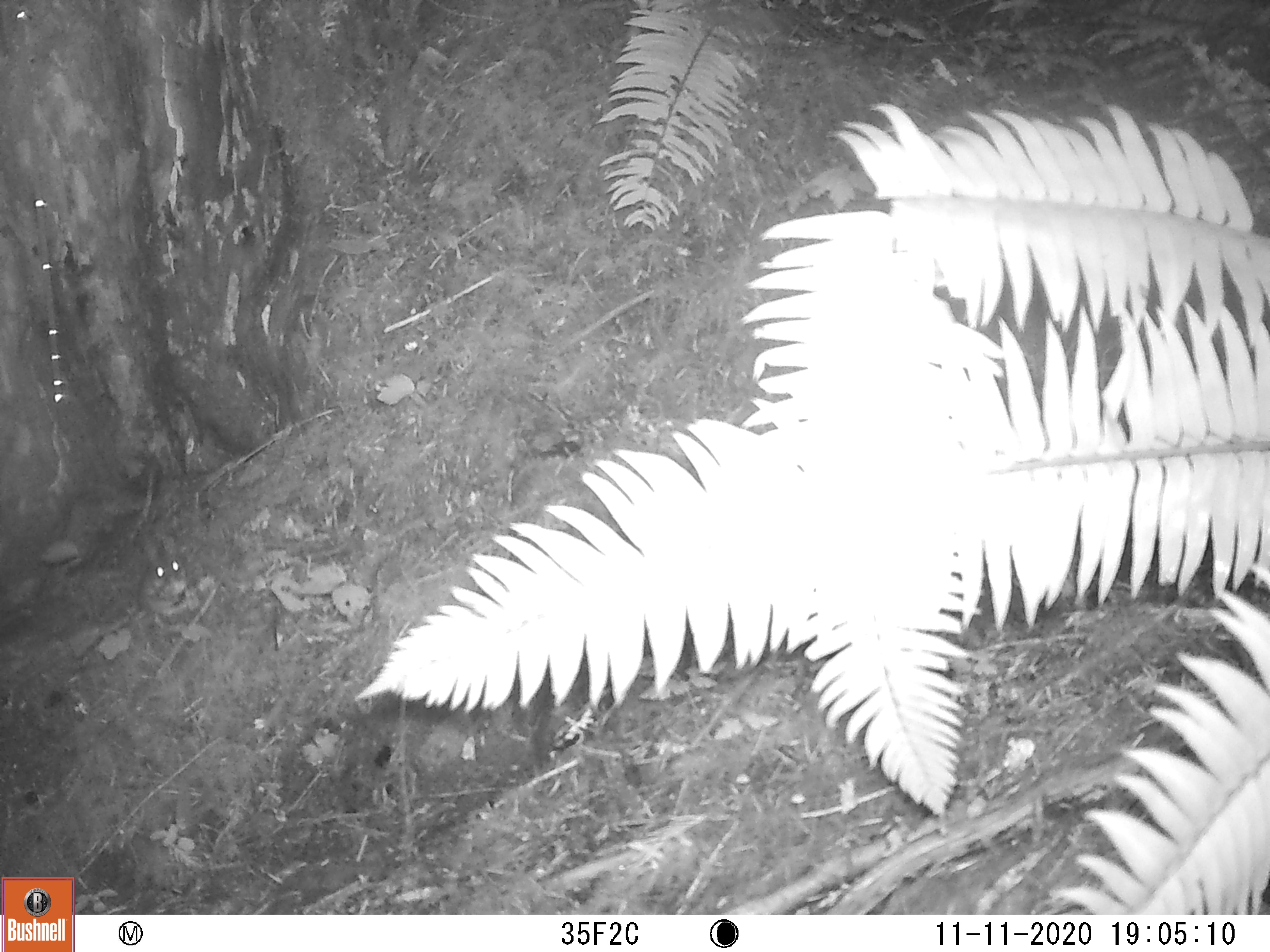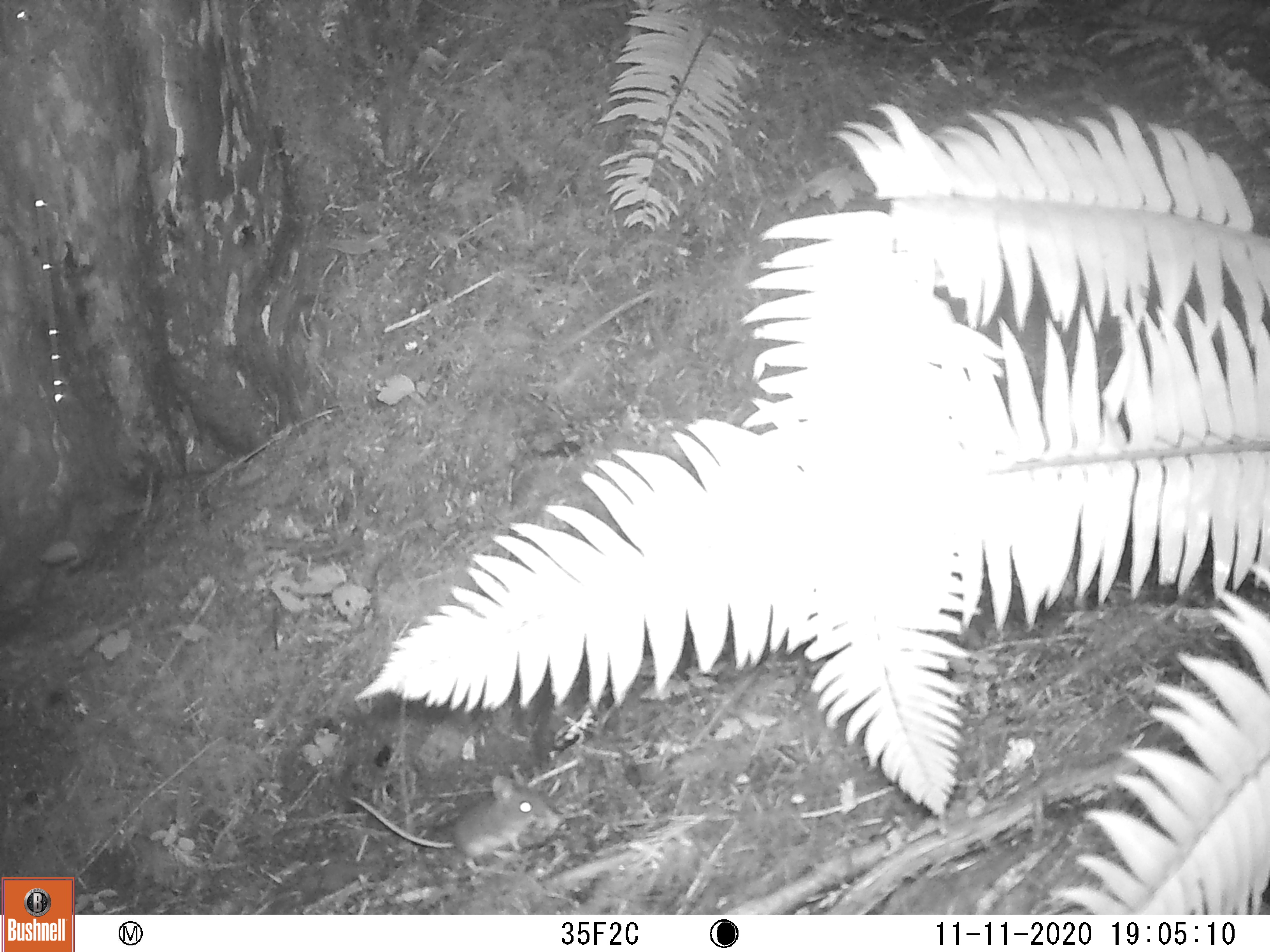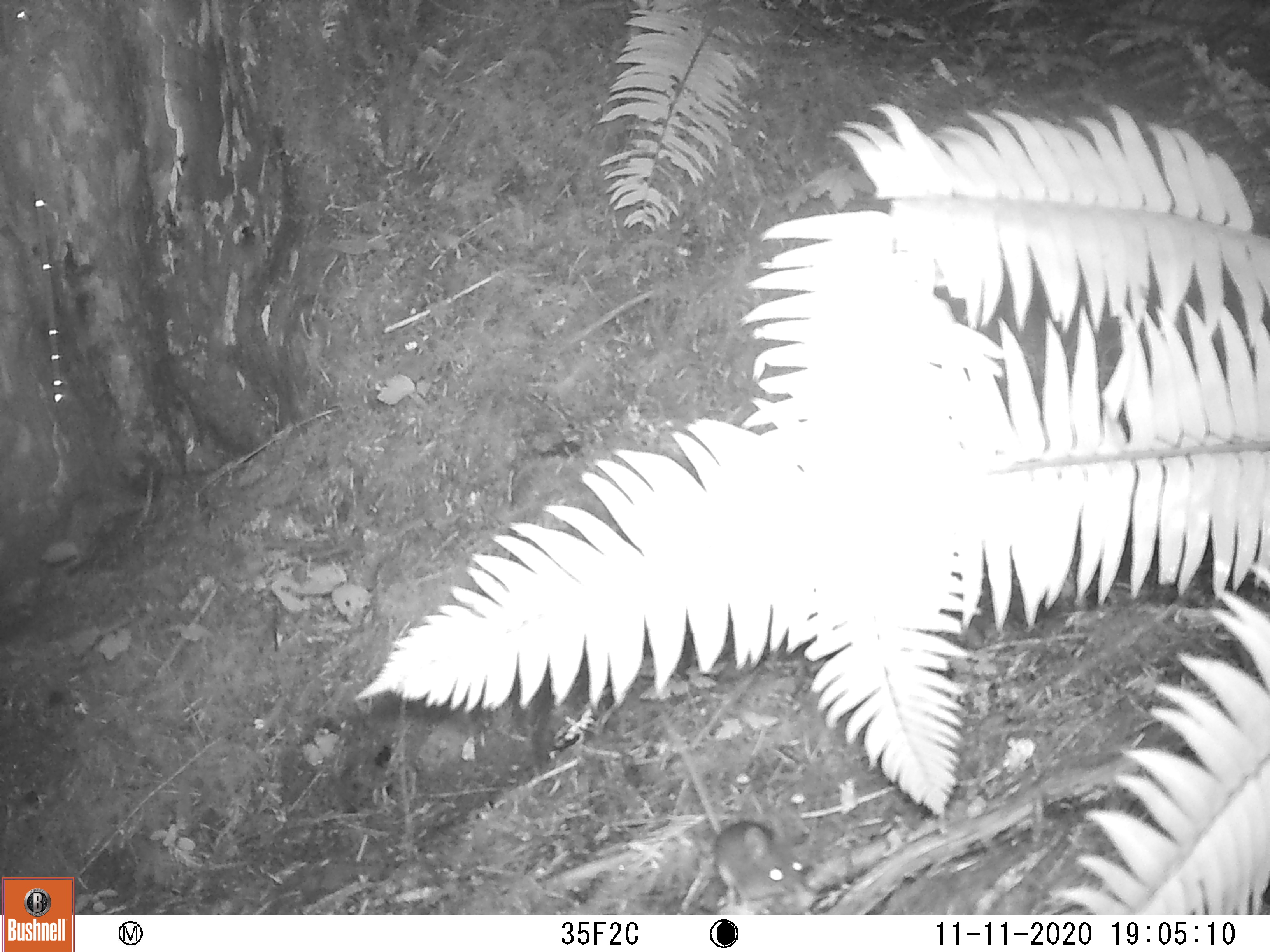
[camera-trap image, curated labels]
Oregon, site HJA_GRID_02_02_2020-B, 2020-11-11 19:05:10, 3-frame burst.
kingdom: Animalia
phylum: Chordata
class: Mammalia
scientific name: Mammalia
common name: small mammal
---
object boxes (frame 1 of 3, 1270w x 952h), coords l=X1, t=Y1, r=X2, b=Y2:
small mammal: l=113, t=536, r=211, b=621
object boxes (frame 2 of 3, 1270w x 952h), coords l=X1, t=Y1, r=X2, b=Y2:
small mammal: l=336, t=775, r=571, b=868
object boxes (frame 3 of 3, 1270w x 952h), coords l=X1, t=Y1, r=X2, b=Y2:
small mammal: l=653, t=712, r=829, b=905